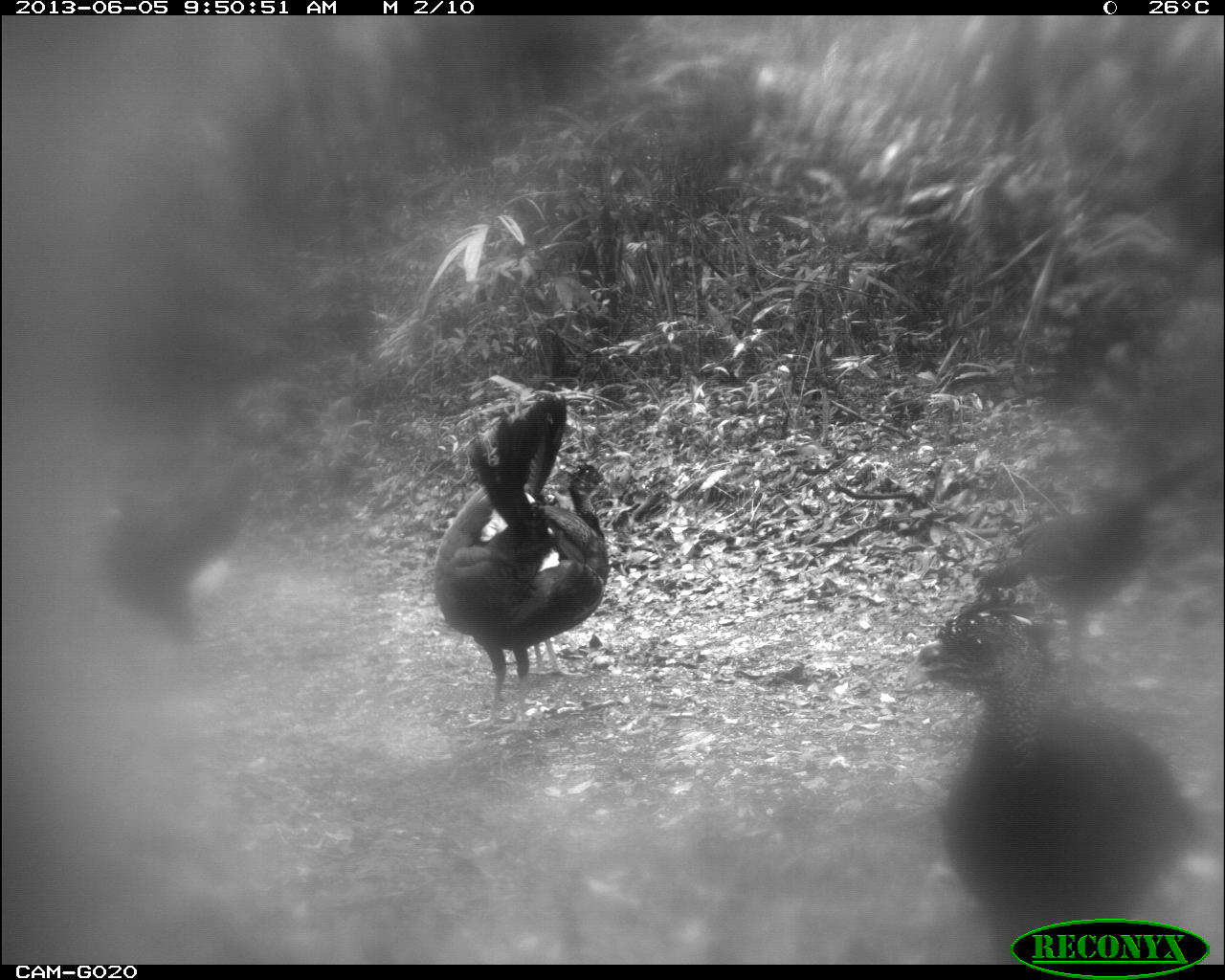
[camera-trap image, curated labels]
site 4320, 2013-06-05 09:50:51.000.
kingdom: Animalia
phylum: Chordata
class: Aves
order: Galliformes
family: Cracidae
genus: Crax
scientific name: Crax rubra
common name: great curassow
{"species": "Crax rubra (great curassow)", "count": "5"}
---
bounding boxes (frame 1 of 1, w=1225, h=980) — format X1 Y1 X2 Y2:
crax rubra: 910 590 1225 963; 425 392 609 725; 965 447 1223 664; 89 444 267 637; 531 455 617 671